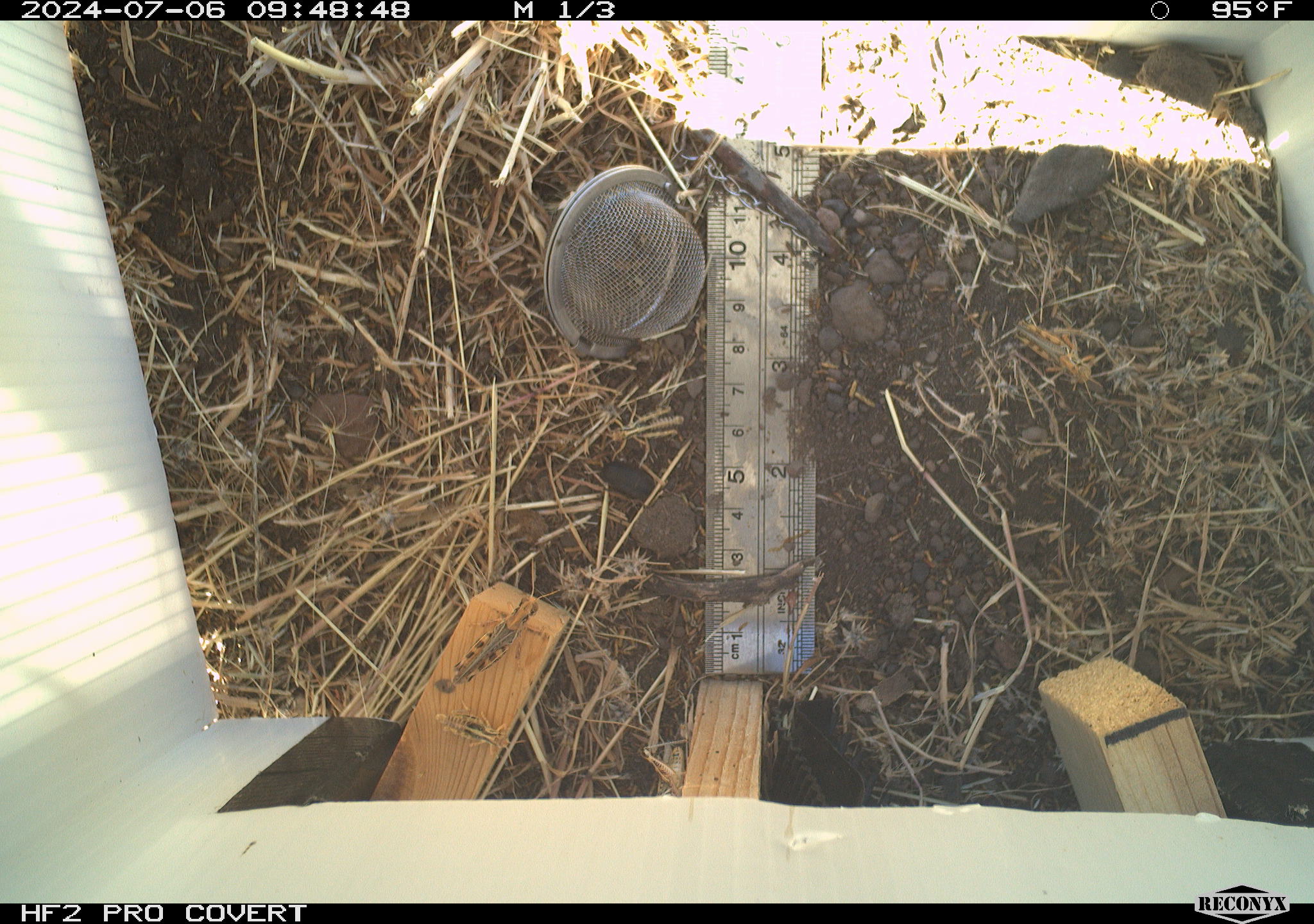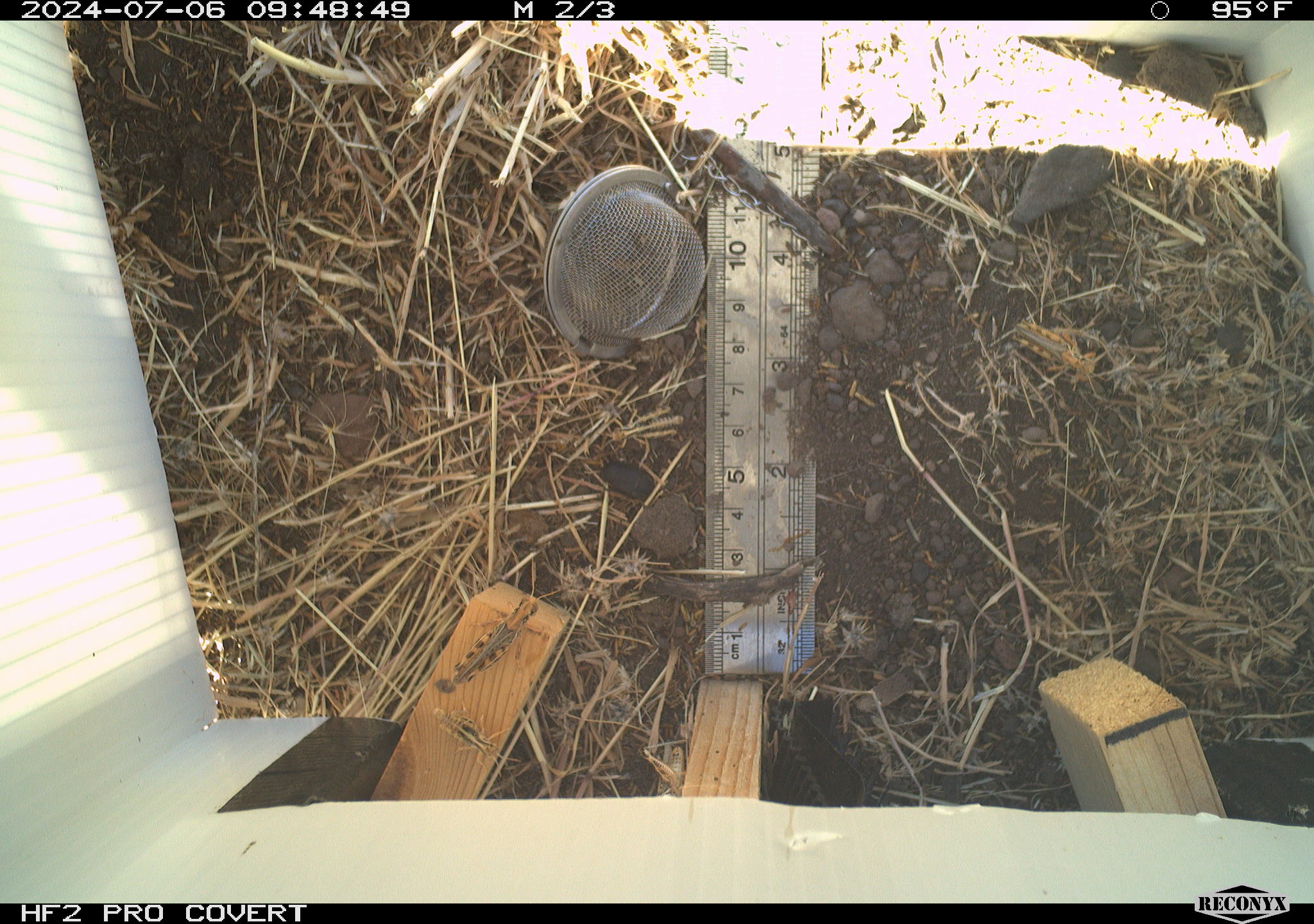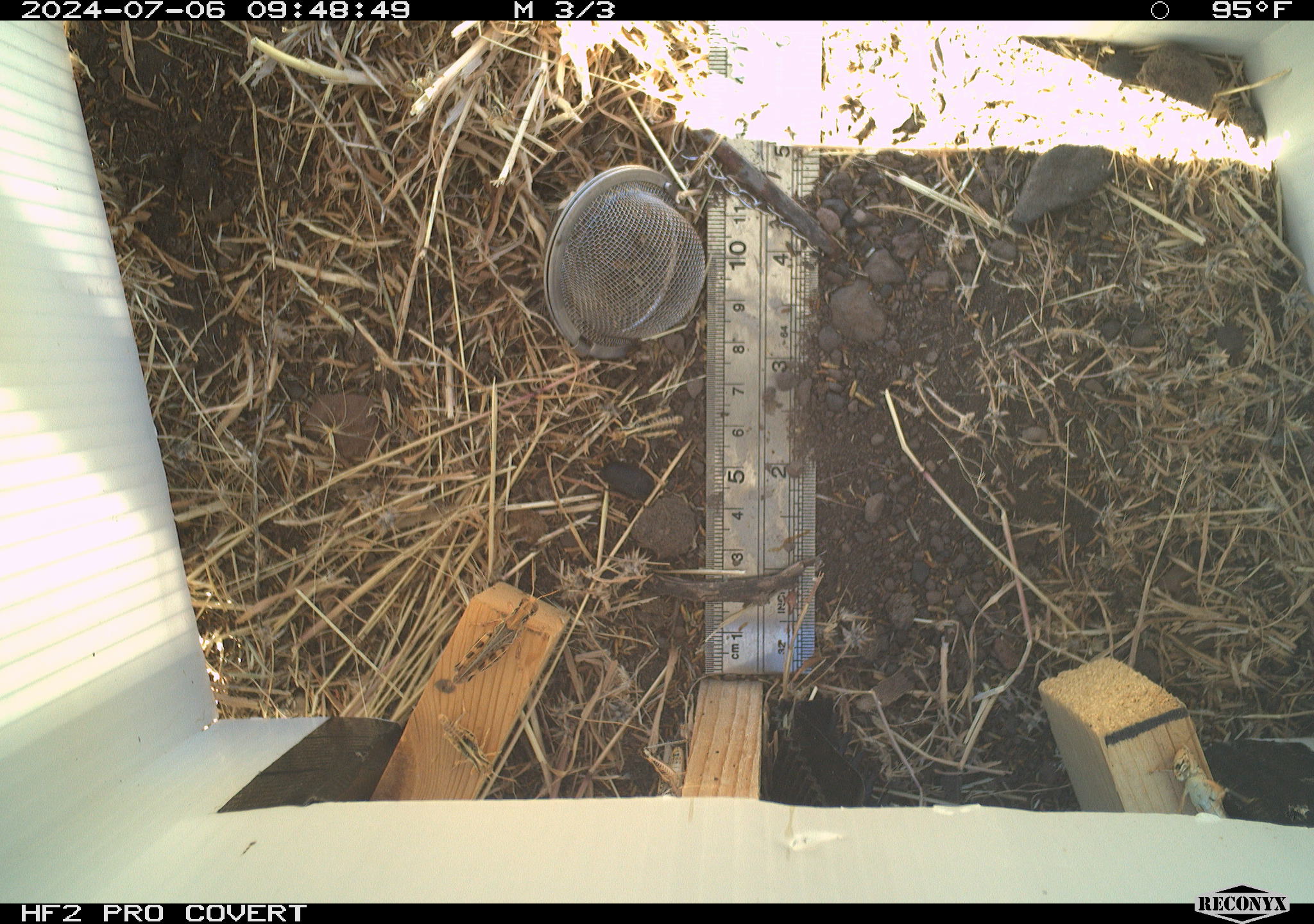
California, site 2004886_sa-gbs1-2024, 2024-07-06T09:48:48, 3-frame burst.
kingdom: Animalia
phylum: Arthropoda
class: Insecta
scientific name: Insecta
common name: insect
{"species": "insect (Insecta)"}